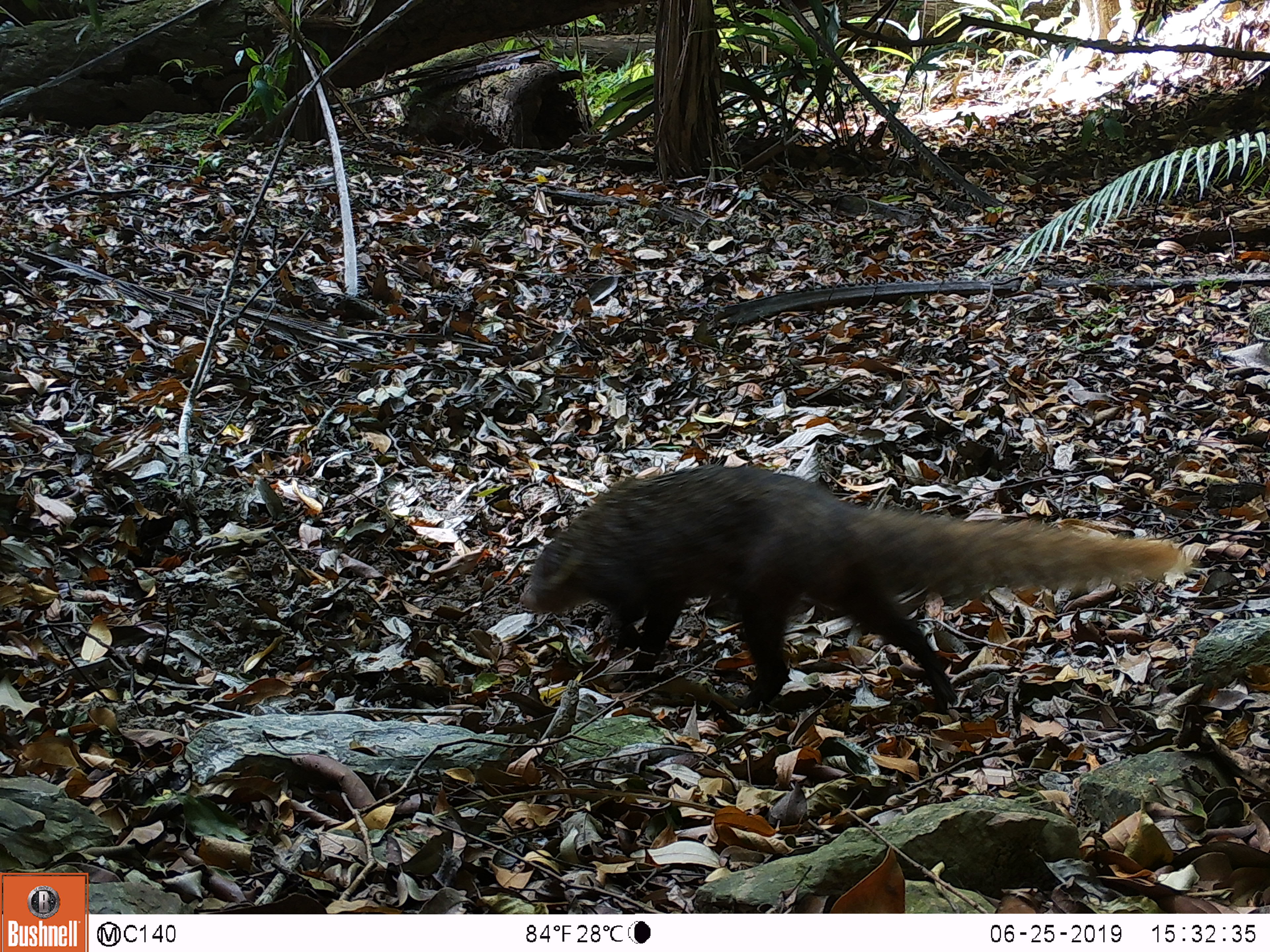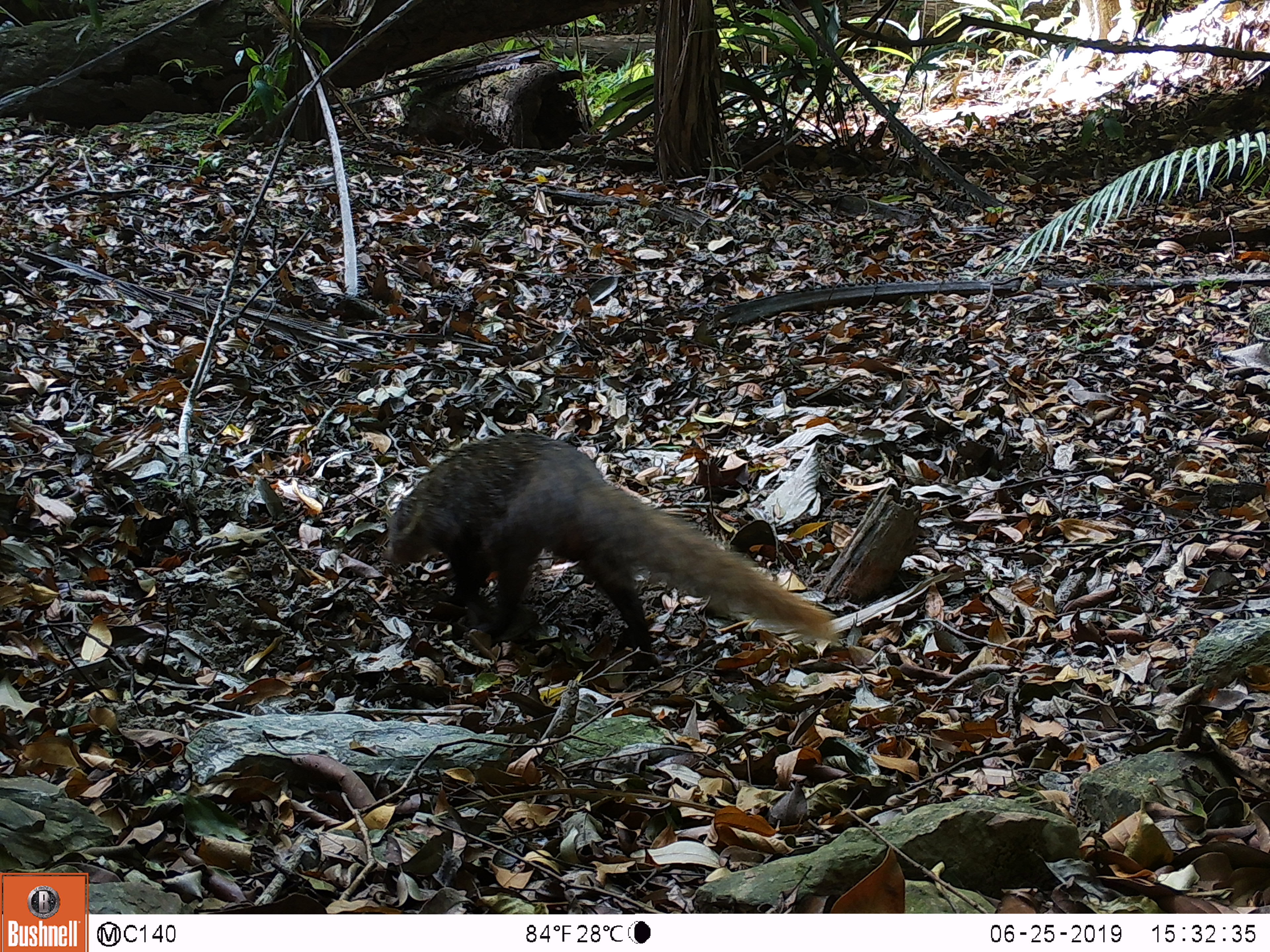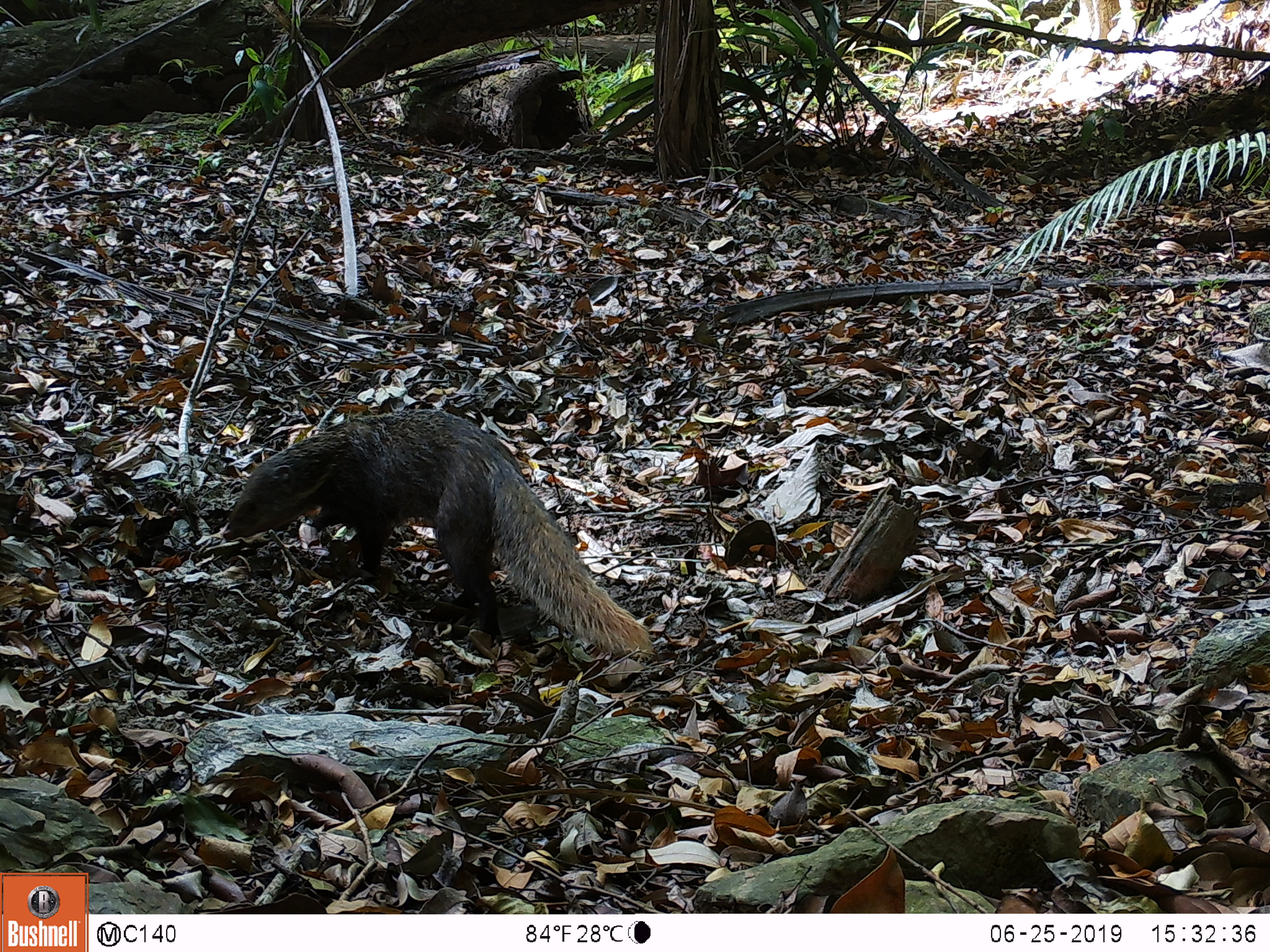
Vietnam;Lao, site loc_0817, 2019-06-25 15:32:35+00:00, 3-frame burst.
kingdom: Animalia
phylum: Chordata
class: Mammalia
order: Carnivora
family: Herpestidae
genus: Urva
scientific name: Urva urva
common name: crab-eating mongoose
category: crab eating mongoose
Crab eating mongoose (crab-eating mongoose) (Urva urva). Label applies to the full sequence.